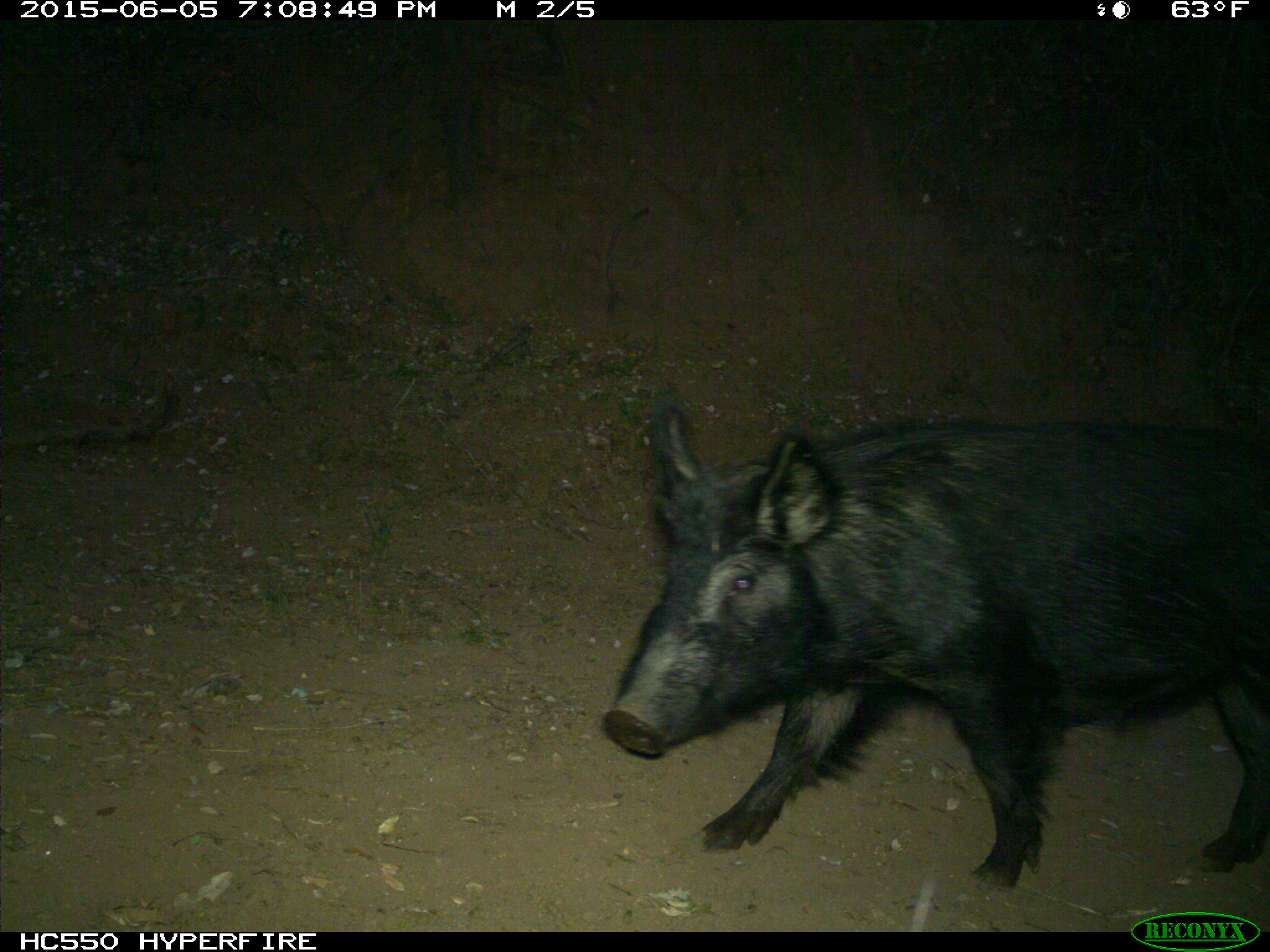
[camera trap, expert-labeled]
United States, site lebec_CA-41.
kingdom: Animalia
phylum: Chordata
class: Mammalia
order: Artiodactyla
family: Suidae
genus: Sus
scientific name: Sus scrofa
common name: wild boar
Sus scrofa (wild boar).